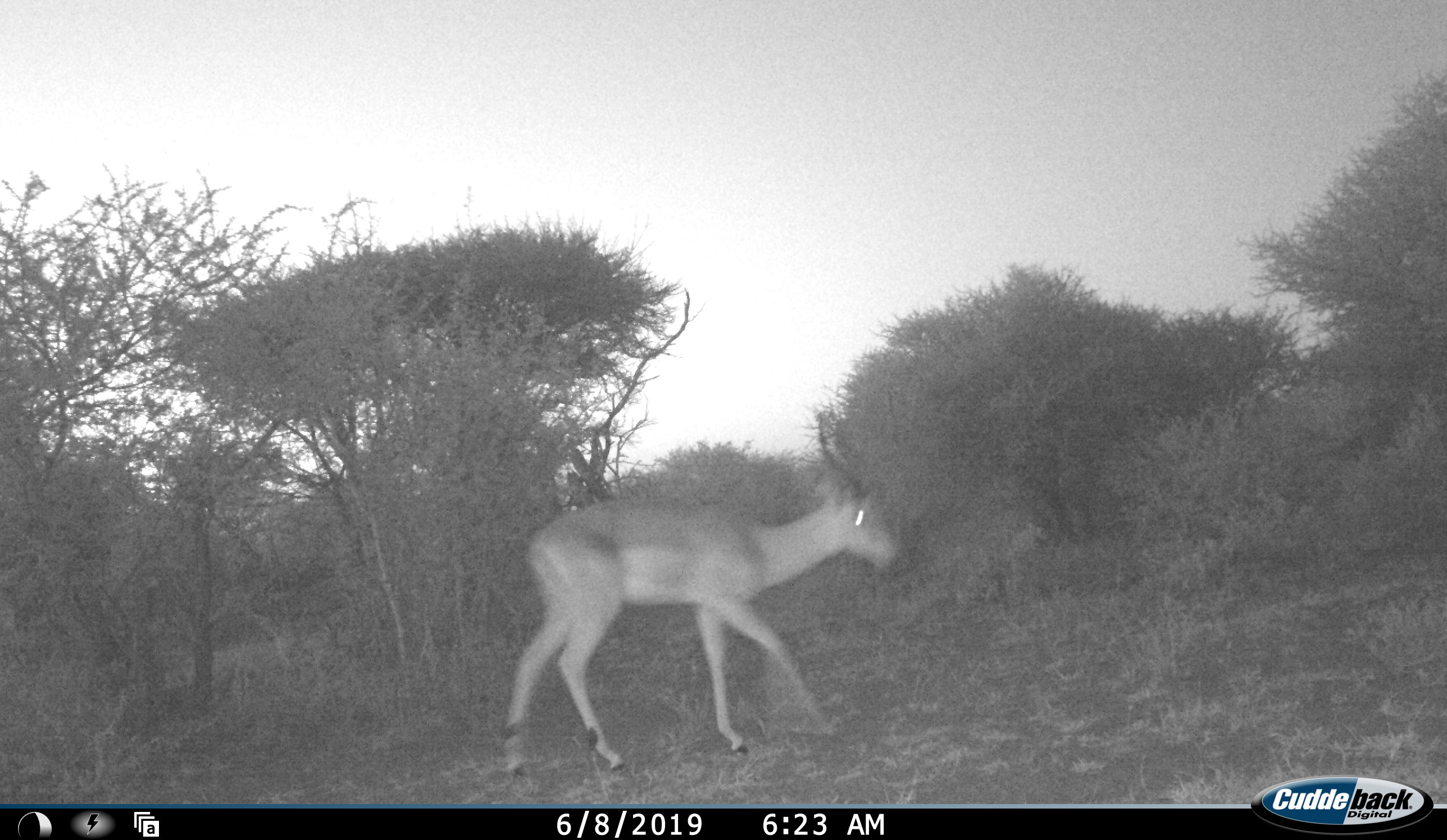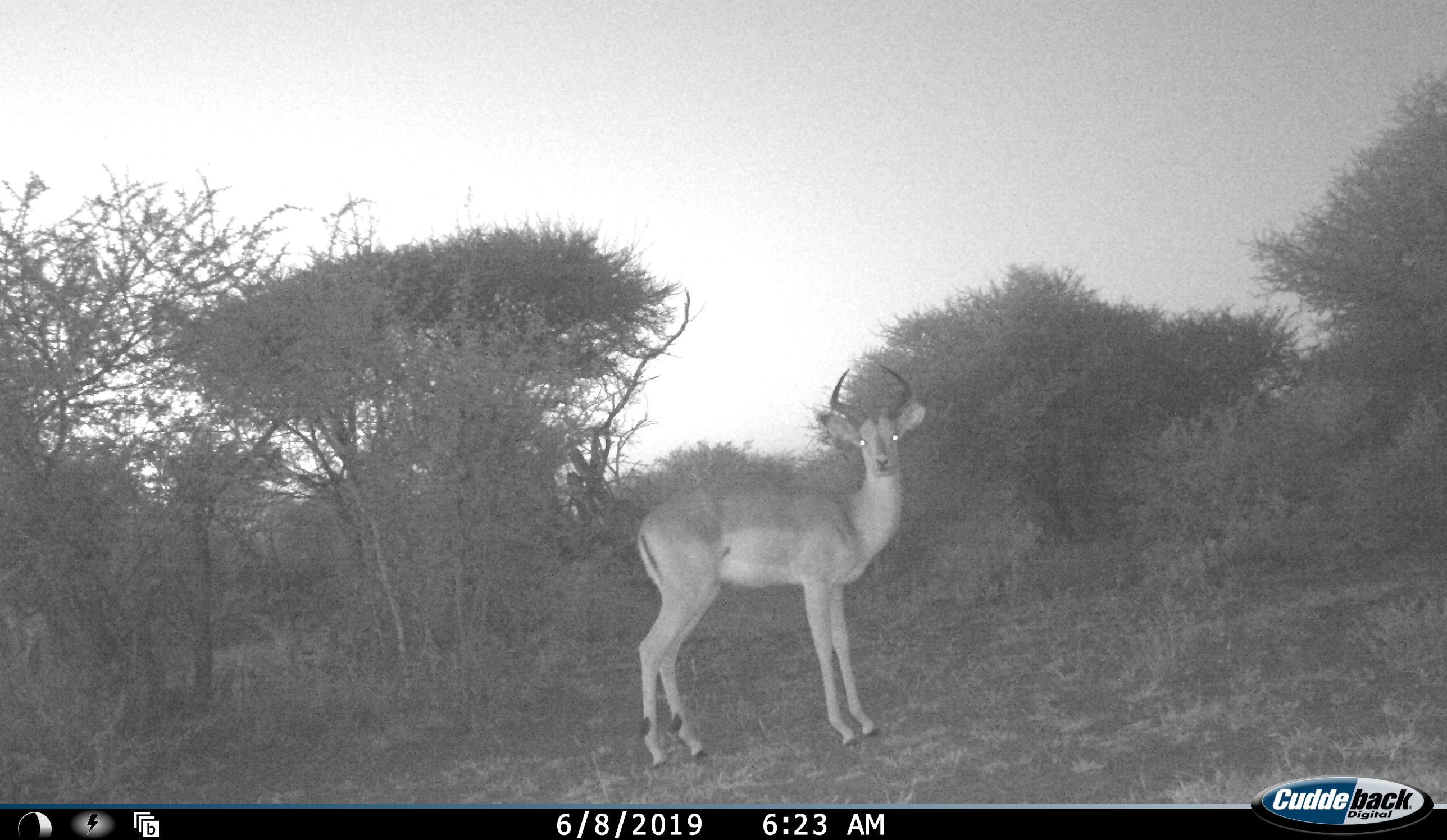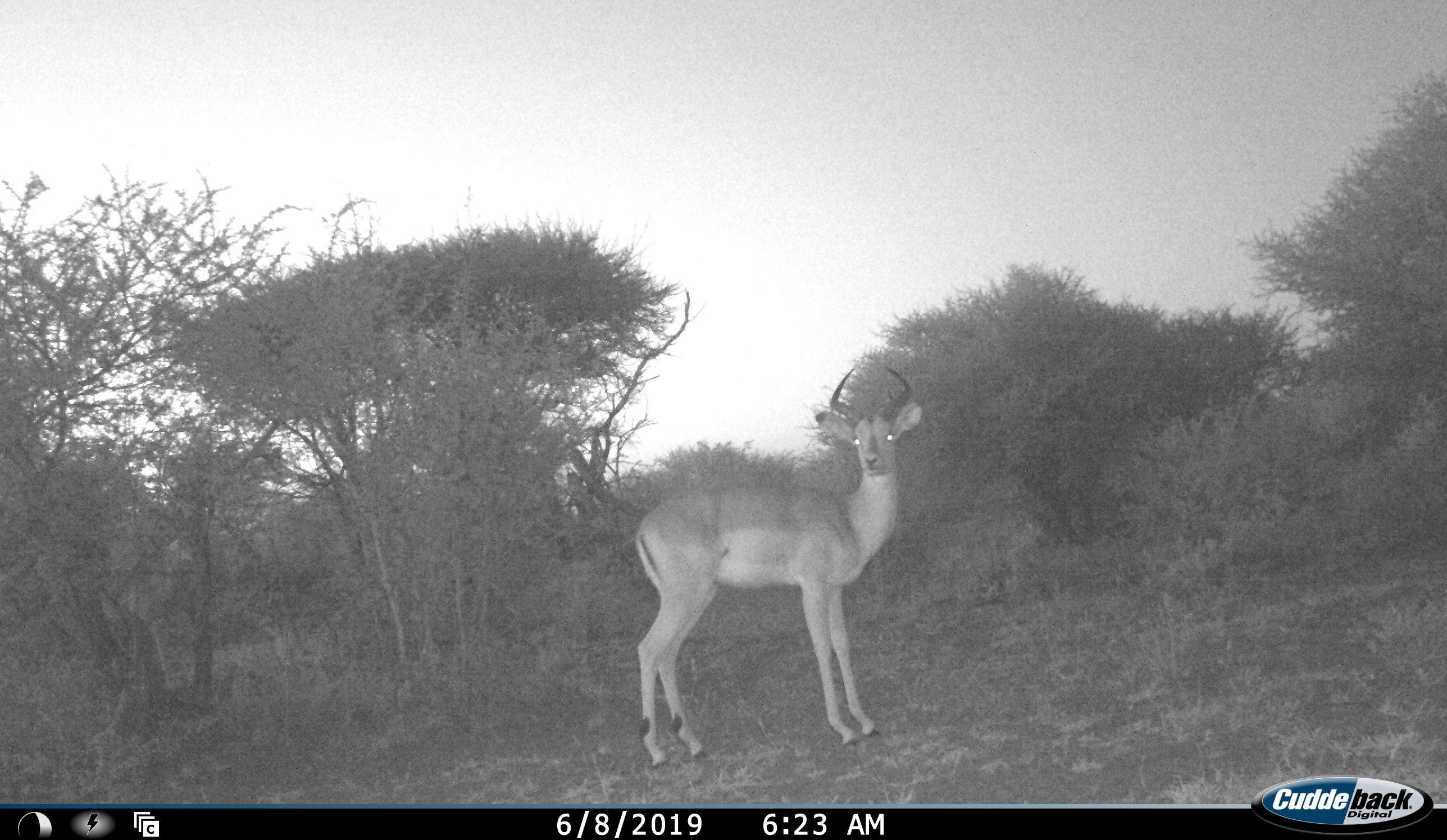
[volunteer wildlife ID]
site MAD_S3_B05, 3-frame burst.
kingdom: Animalia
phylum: Chordata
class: Mammalia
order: Artiodactyla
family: Bovidae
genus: Aepyceros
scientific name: Aepyceros melampus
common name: impala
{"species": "impala (Aepyceros melampus)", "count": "1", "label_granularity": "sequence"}